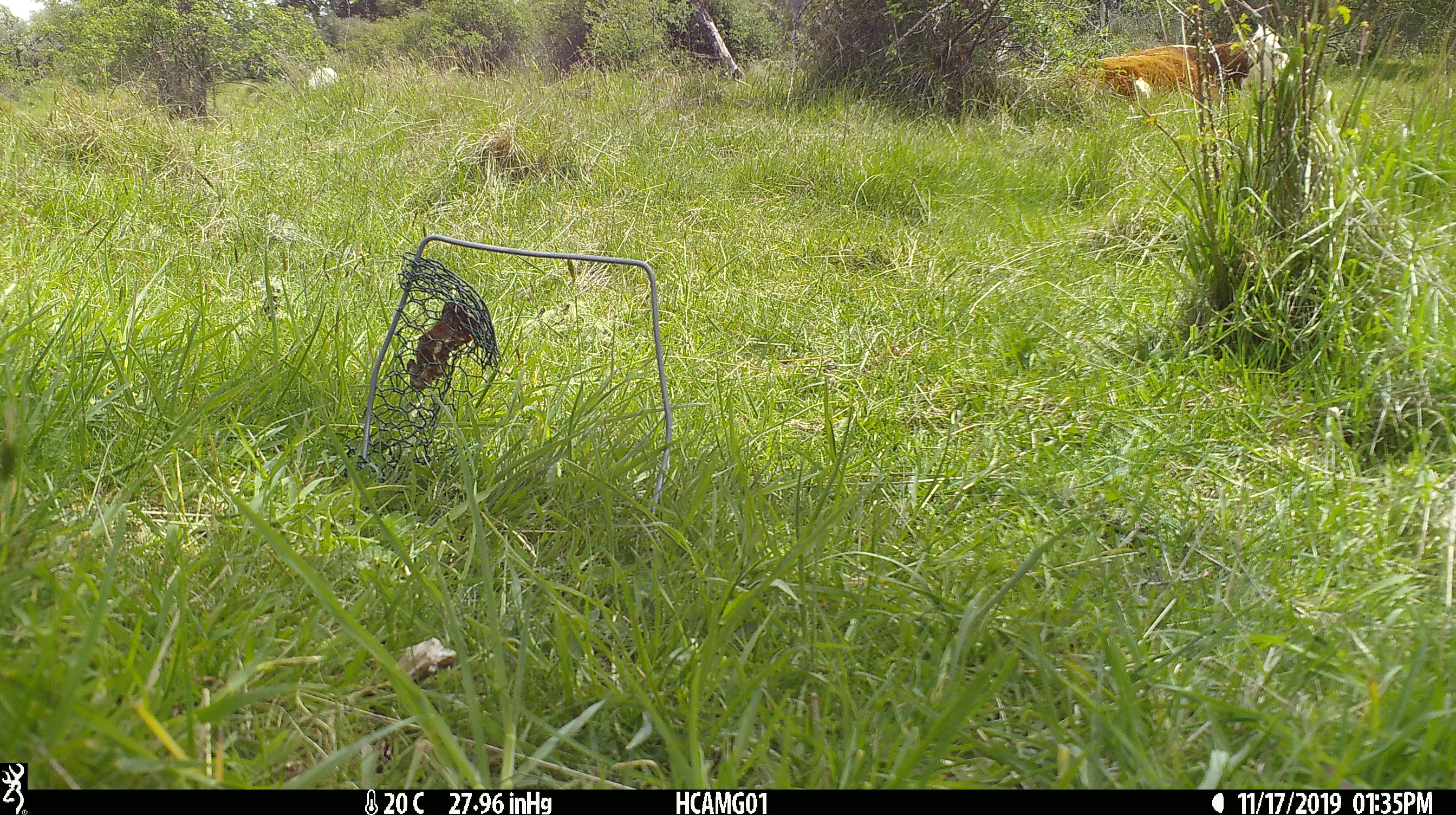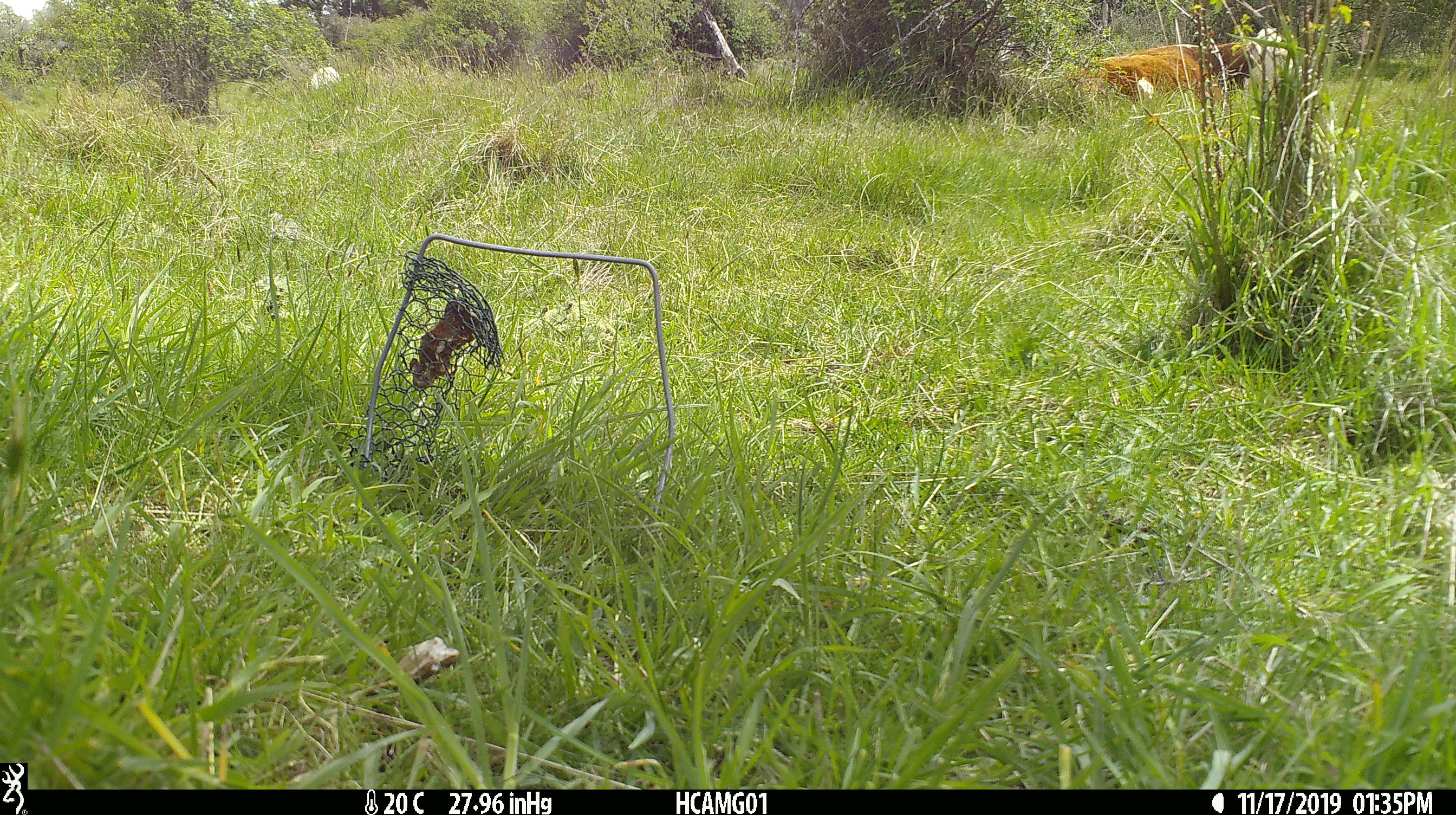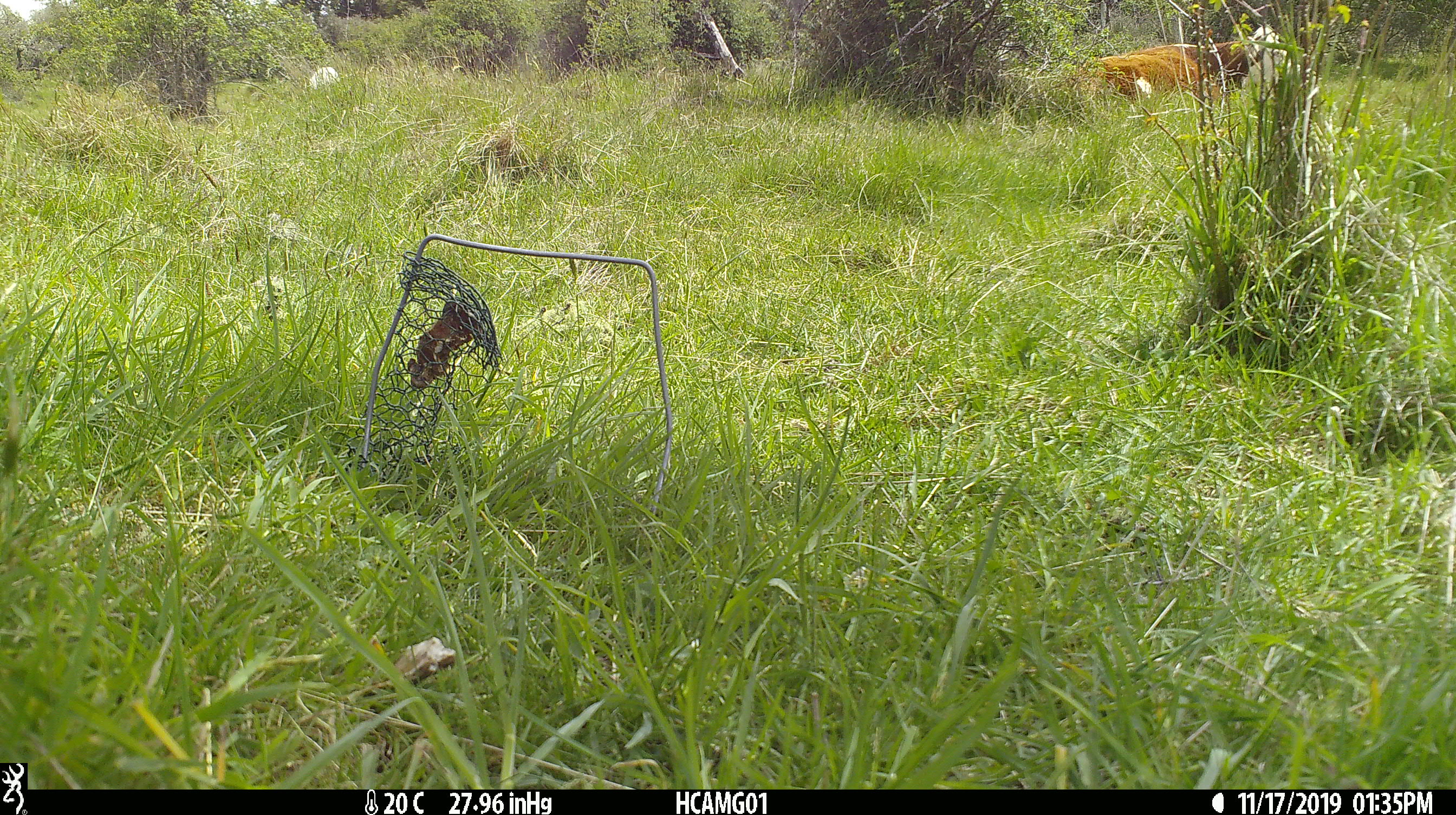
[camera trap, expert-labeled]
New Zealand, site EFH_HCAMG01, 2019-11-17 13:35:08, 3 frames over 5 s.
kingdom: Animalia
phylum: Chordata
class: Mammalia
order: Artiodactyla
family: Bovidae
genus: Bos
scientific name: Bos taurus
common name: domestic cow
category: cow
Cow (domestic cow) (Bos taurus).